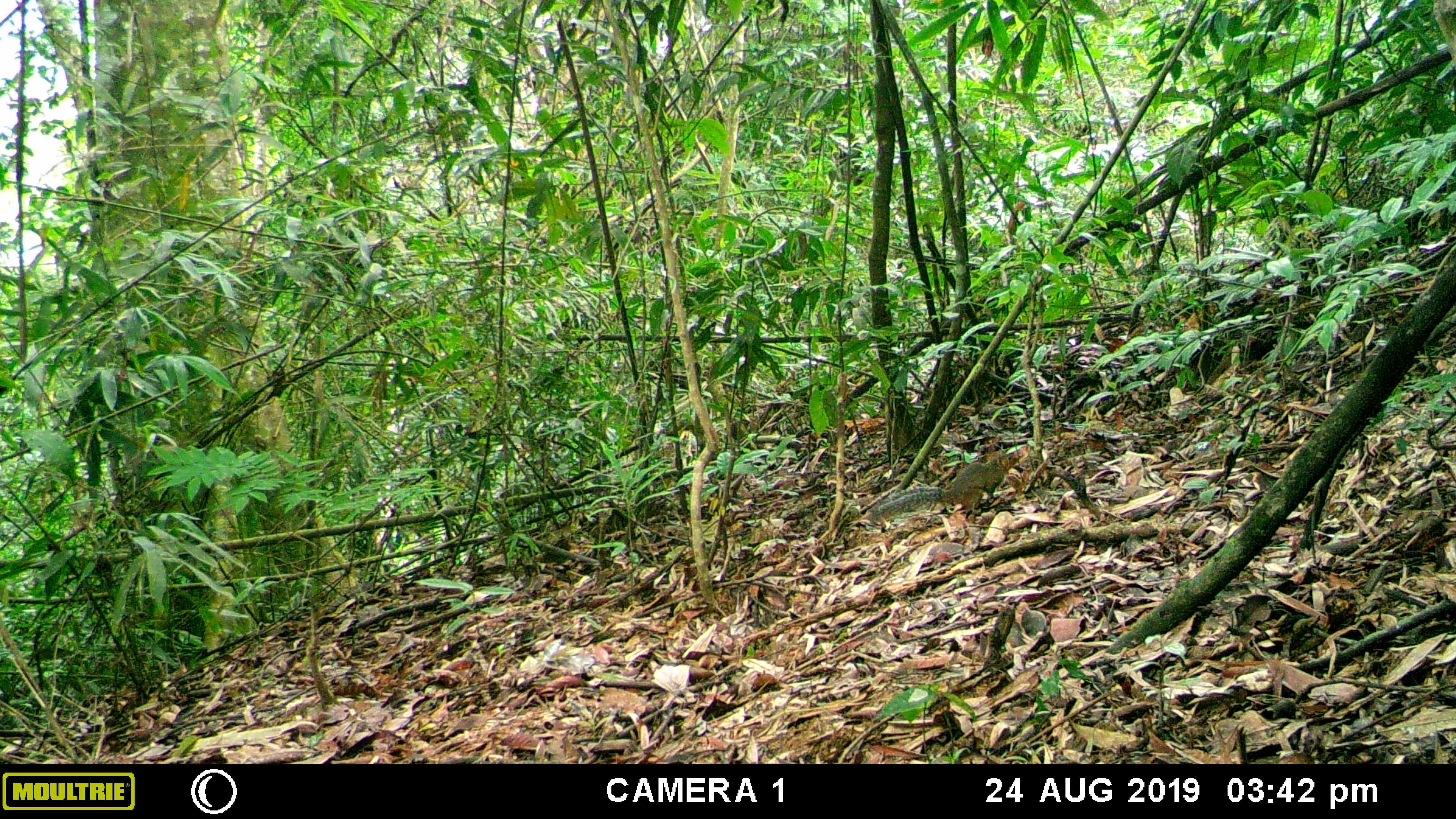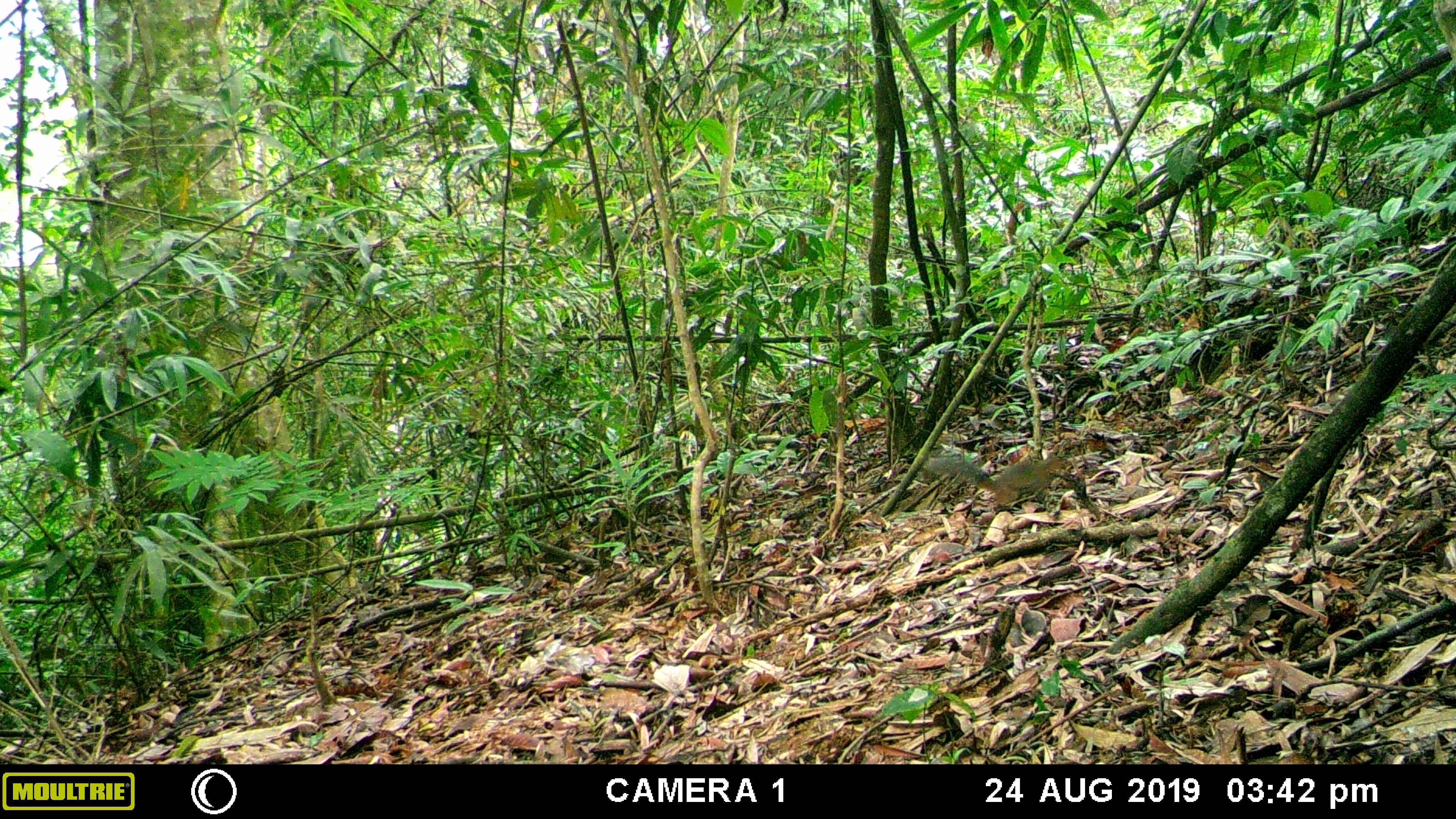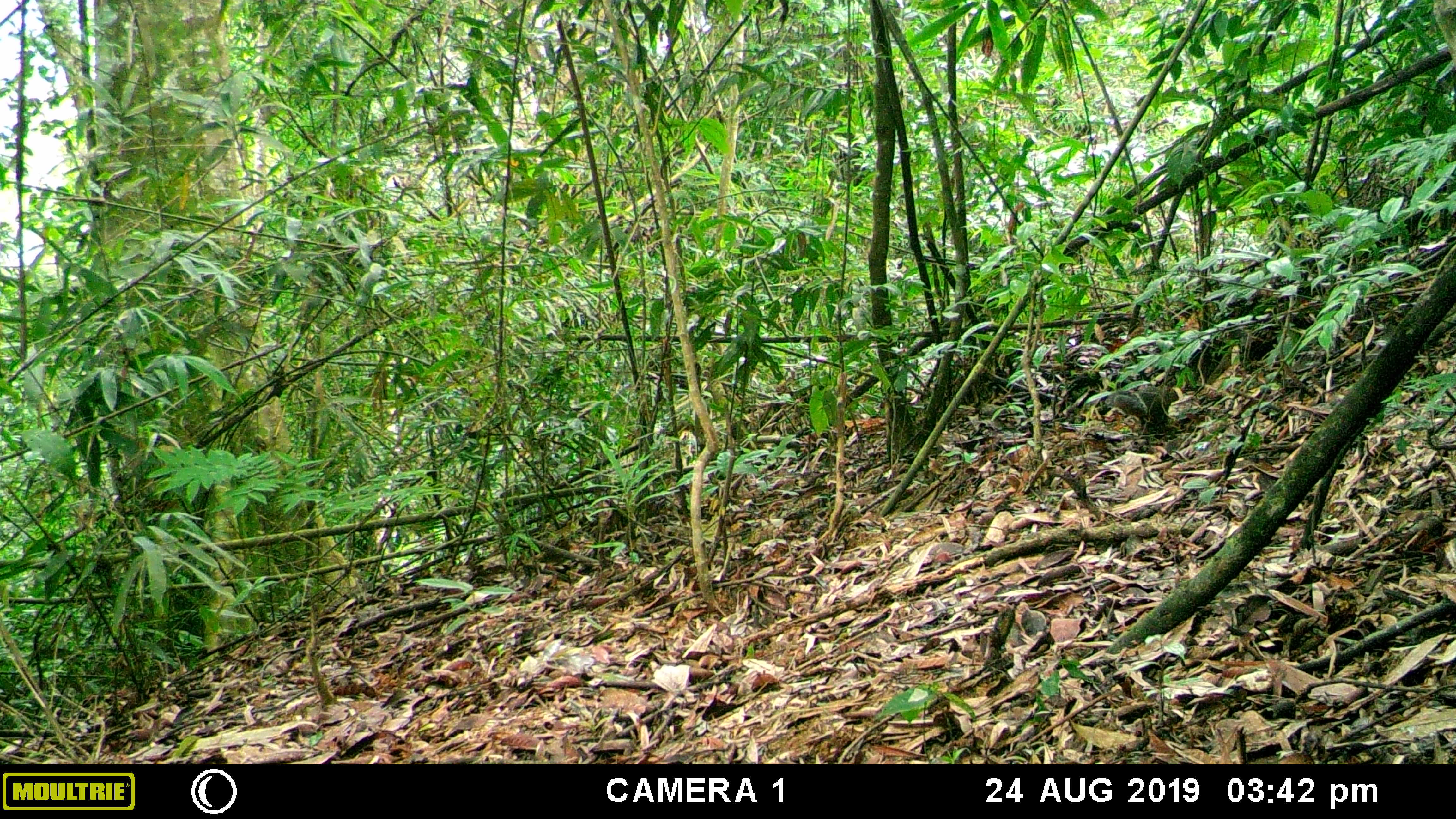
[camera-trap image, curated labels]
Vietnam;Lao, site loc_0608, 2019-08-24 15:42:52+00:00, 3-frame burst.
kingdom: Animalia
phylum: Chordata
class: Mammalia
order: Rodentia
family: Sciuridae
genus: Dremomys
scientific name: Dremomys rufigenis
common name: red-cheeked squirrel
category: red cheeked squirrel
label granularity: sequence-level